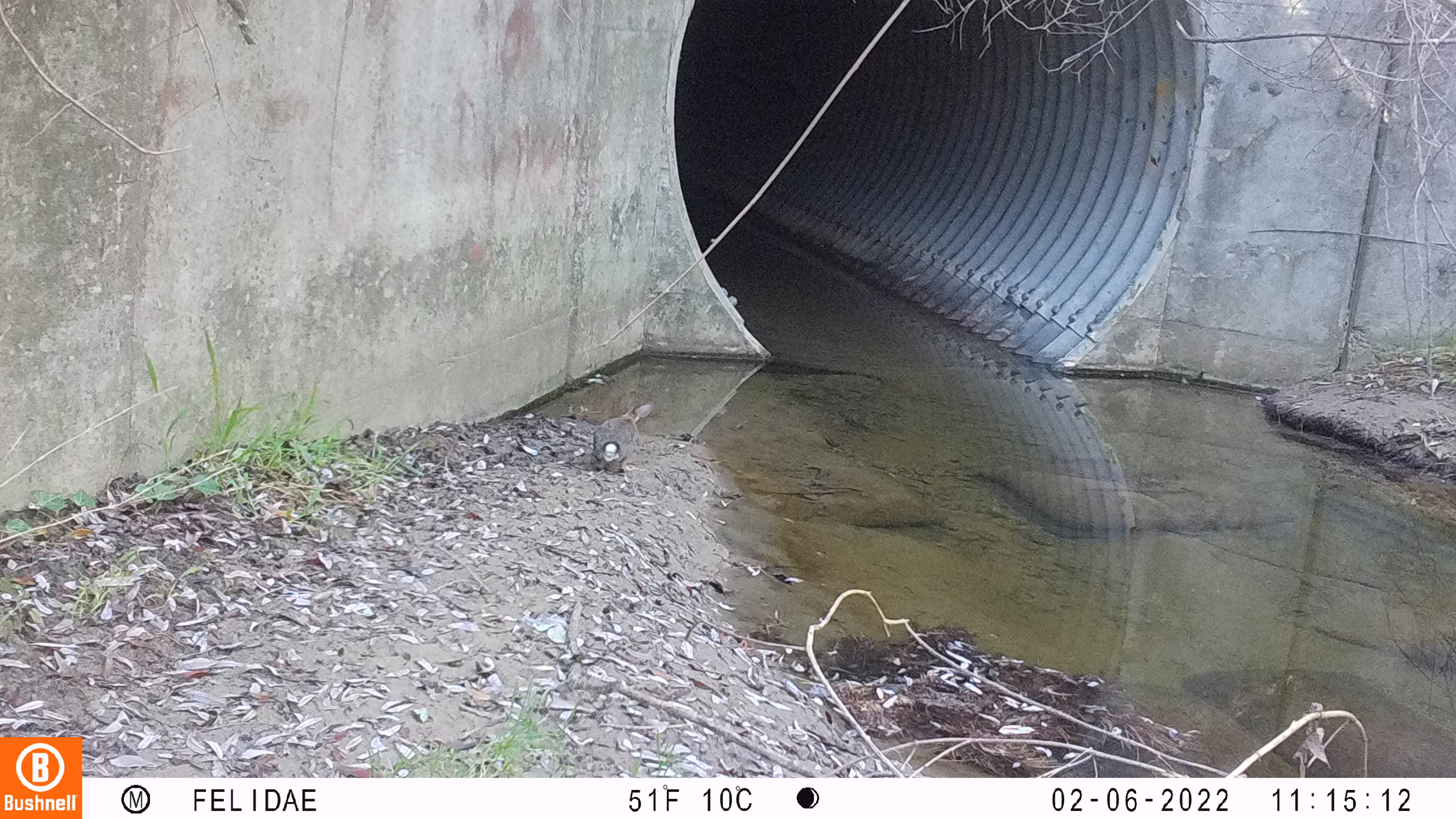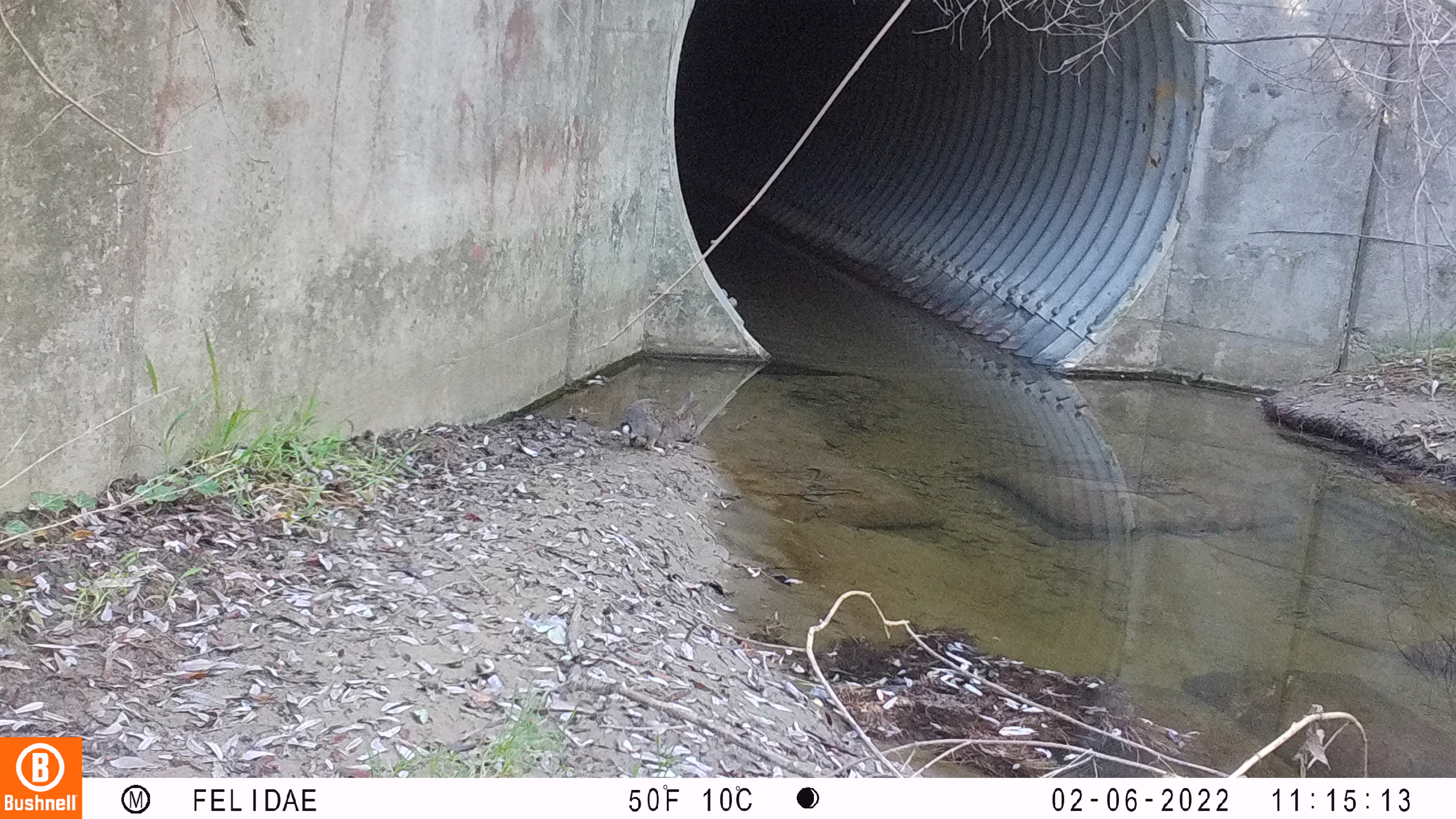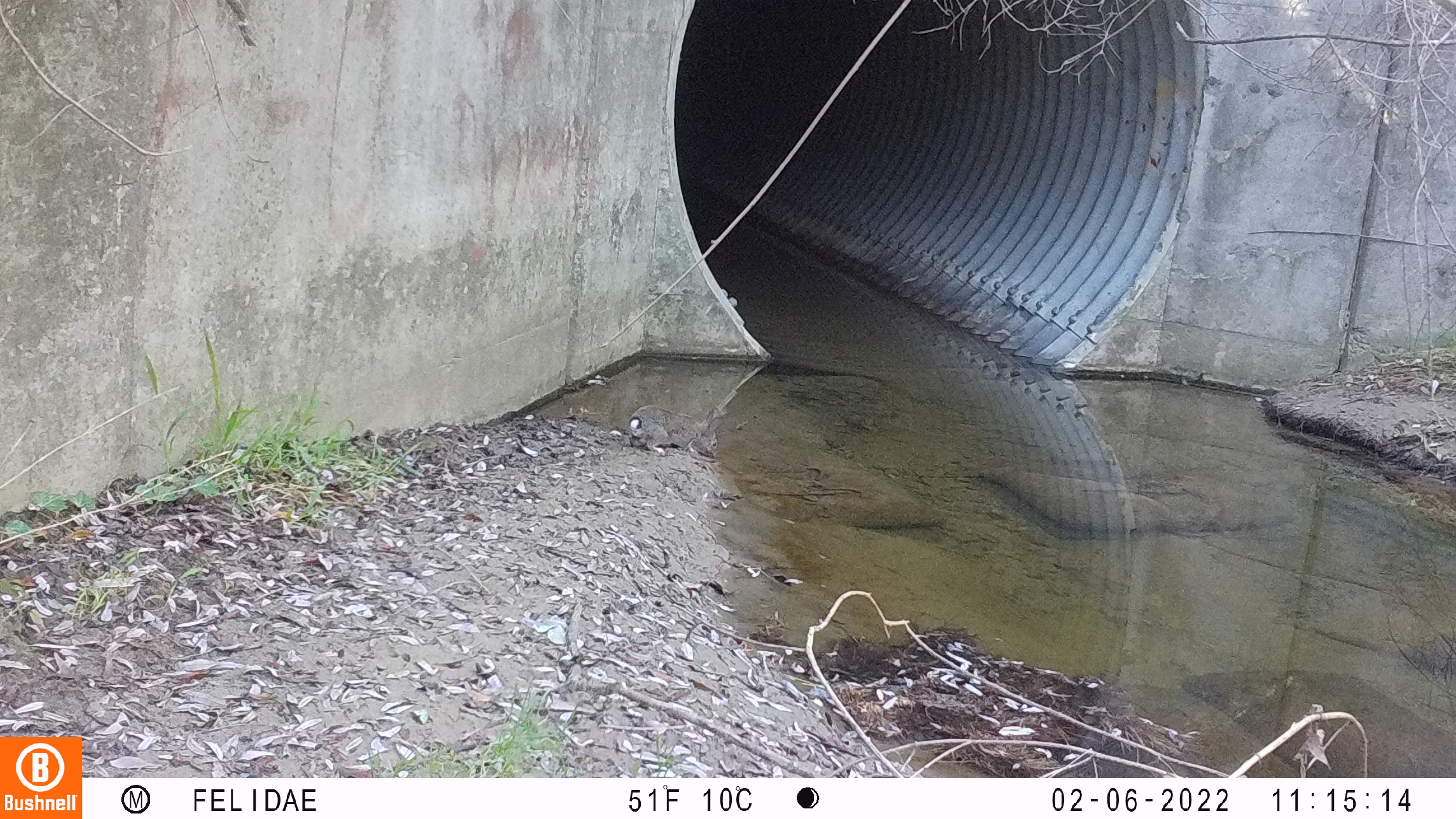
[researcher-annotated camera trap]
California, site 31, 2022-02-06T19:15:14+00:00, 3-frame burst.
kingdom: Animalia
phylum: Chordata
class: Mammalia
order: Lagomorpha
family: Leporidae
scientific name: Leporidae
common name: rabbit